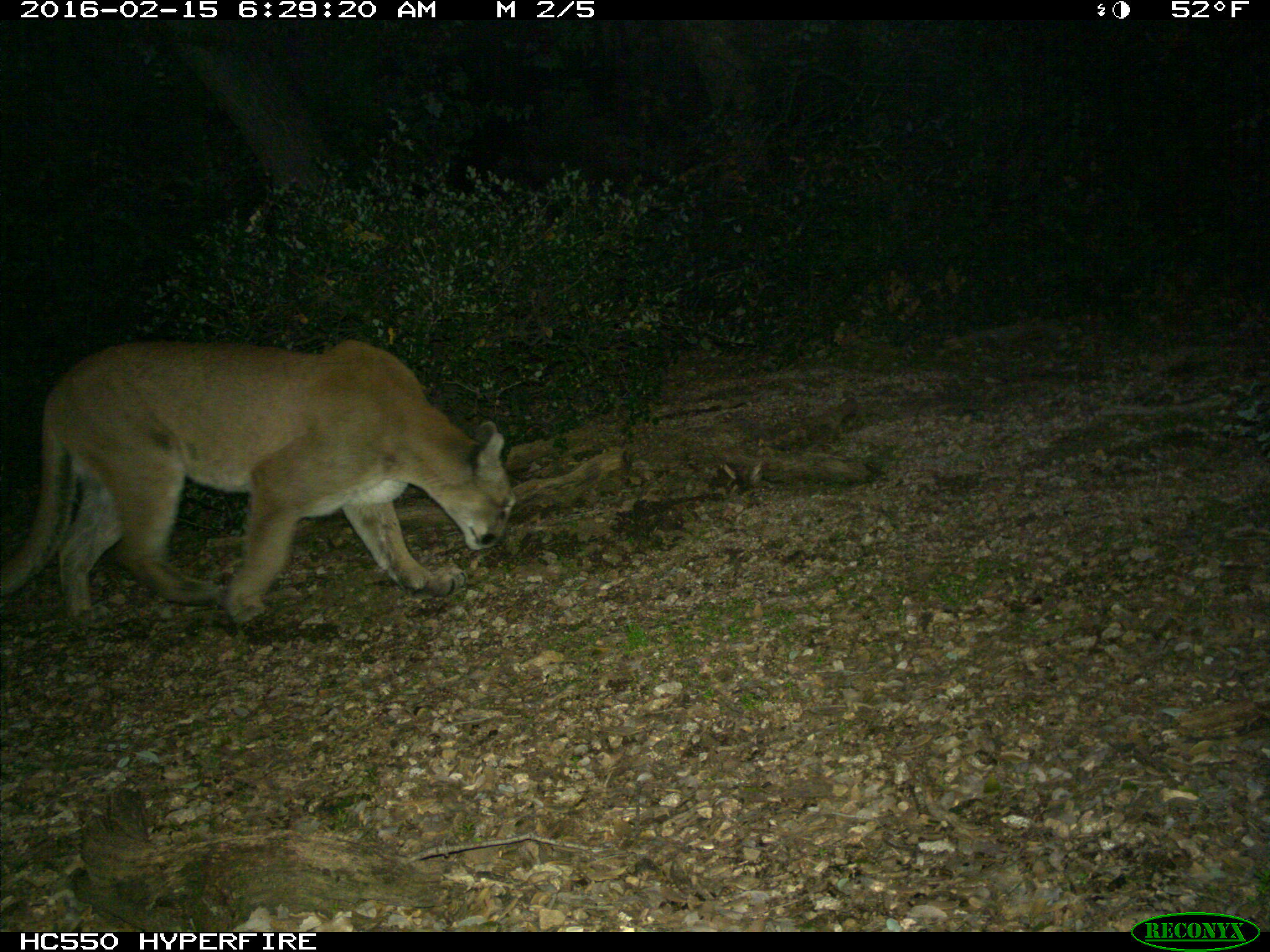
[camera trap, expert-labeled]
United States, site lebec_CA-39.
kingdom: Animalia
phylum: Chordata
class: Mammalia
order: Carnivora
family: Felidae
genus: Puma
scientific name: Puma concolor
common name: mountain lion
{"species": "Puma concolor (mountain lion)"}